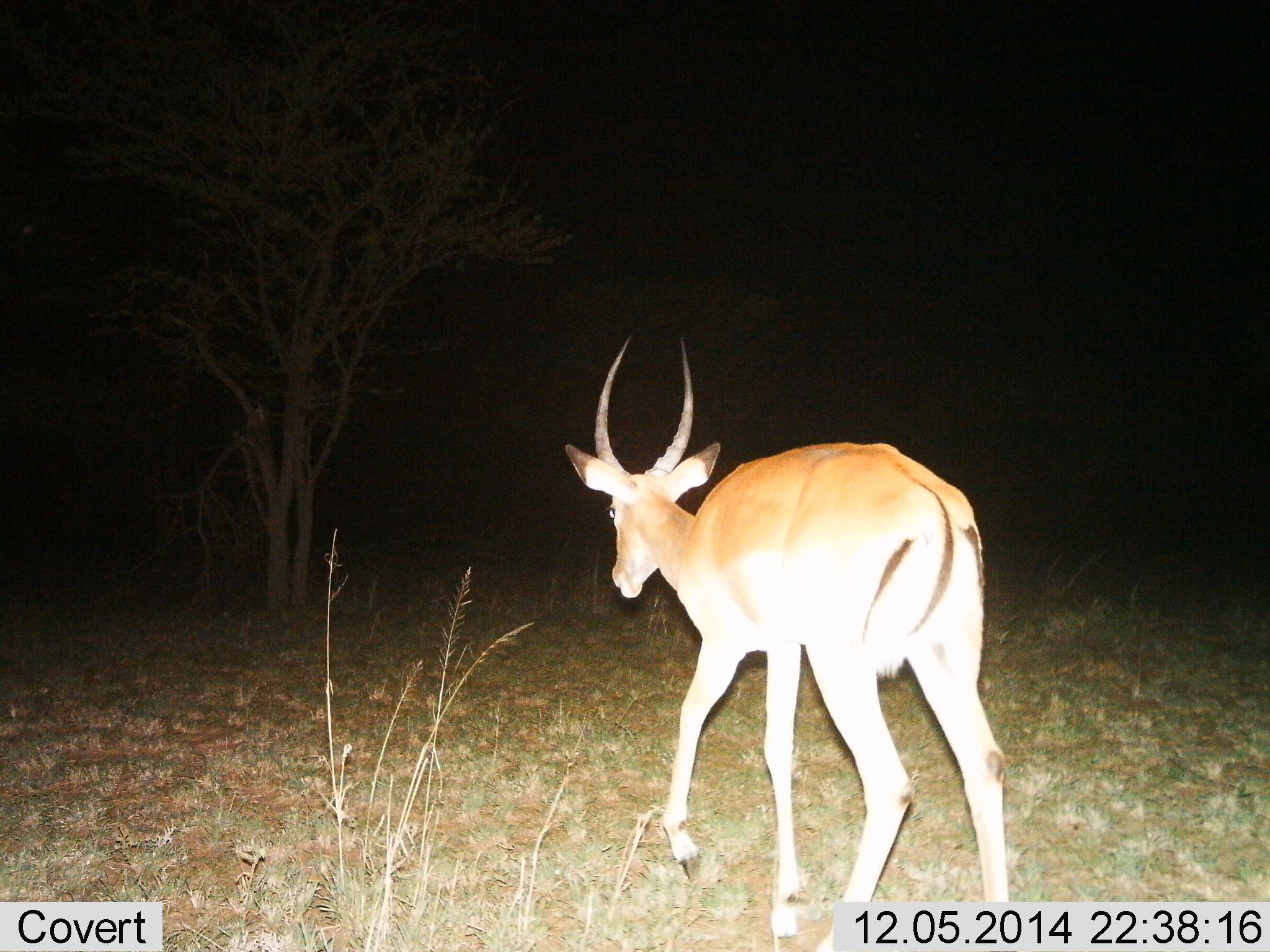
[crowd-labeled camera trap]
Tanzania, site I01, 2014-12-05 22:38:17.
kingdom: Animalia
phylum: Chordata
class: Mammalia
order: Artiodactyla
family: Bovidae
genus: Aepyceros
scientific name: Aepyceros melampus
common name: impala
Impala (Aepyceros melampus), count 1. Behavior (volunteer vote fractions): standing 0%, resting 0%, moving 100%, interacting 0%. Young present (vote fraction): 0%. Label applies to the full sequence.